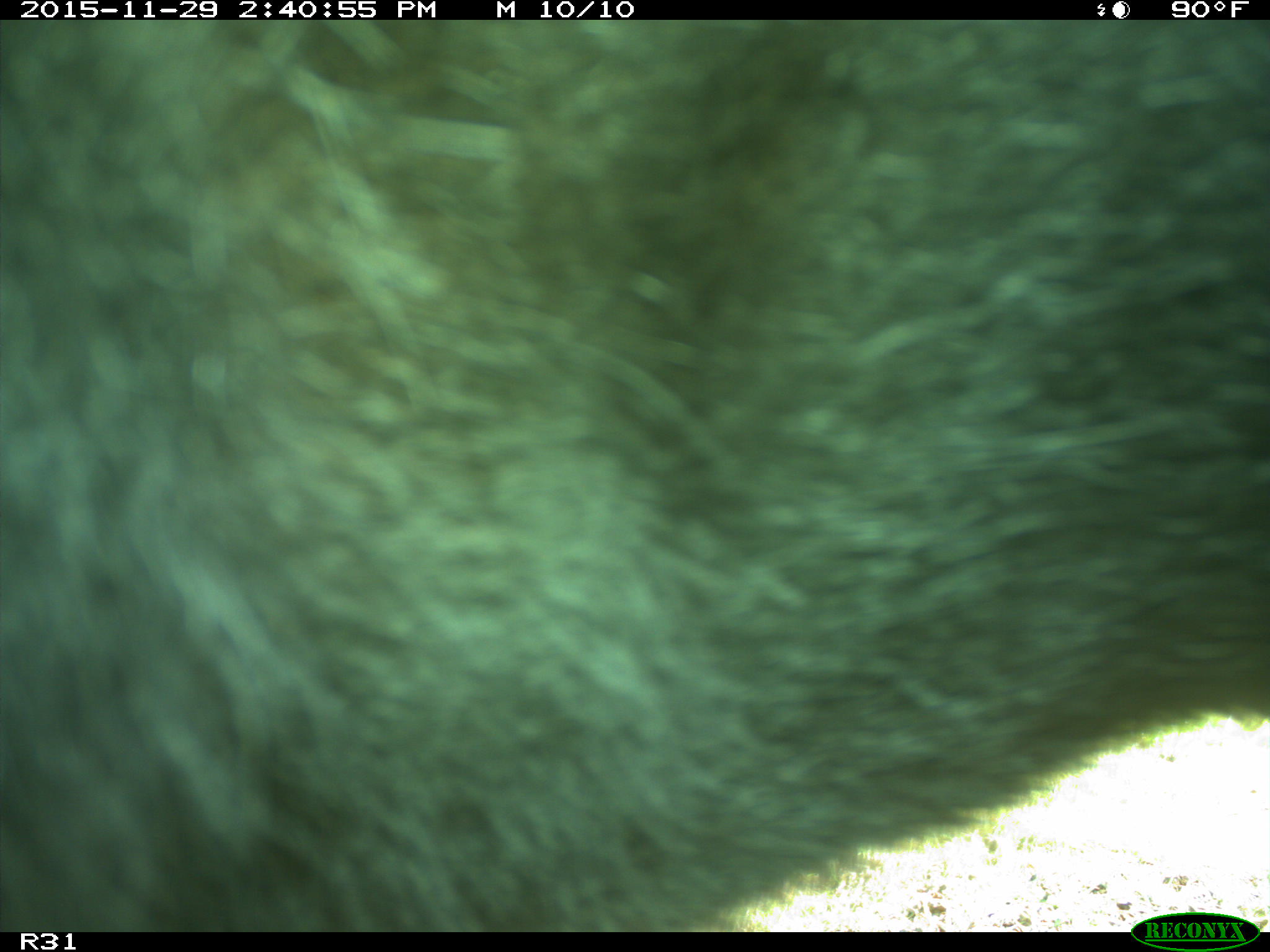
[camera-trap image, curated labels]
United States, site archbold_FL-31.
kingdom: Animalia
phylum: Chordata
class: Mammalia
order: Artiodactyla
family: Bovidae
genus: Bos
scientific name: Bos taurus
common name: domestic cow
Bos taurus (domestic cow).